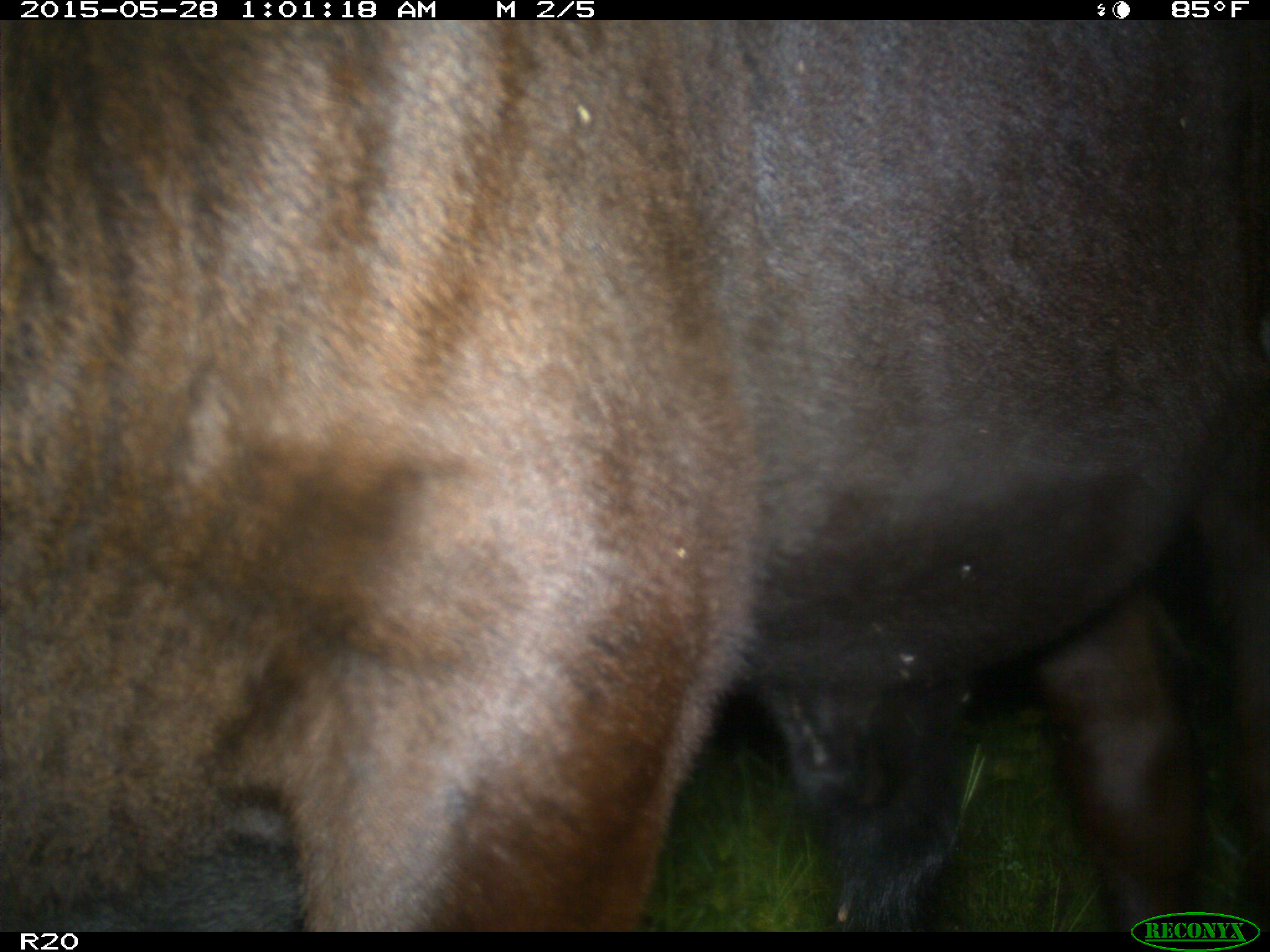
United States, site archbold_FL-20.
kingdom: Animalia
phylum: Chordata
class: Mammalia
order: Artiodactyla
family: Bovidae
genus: Bos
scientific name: Bos taurus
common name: domestic cow